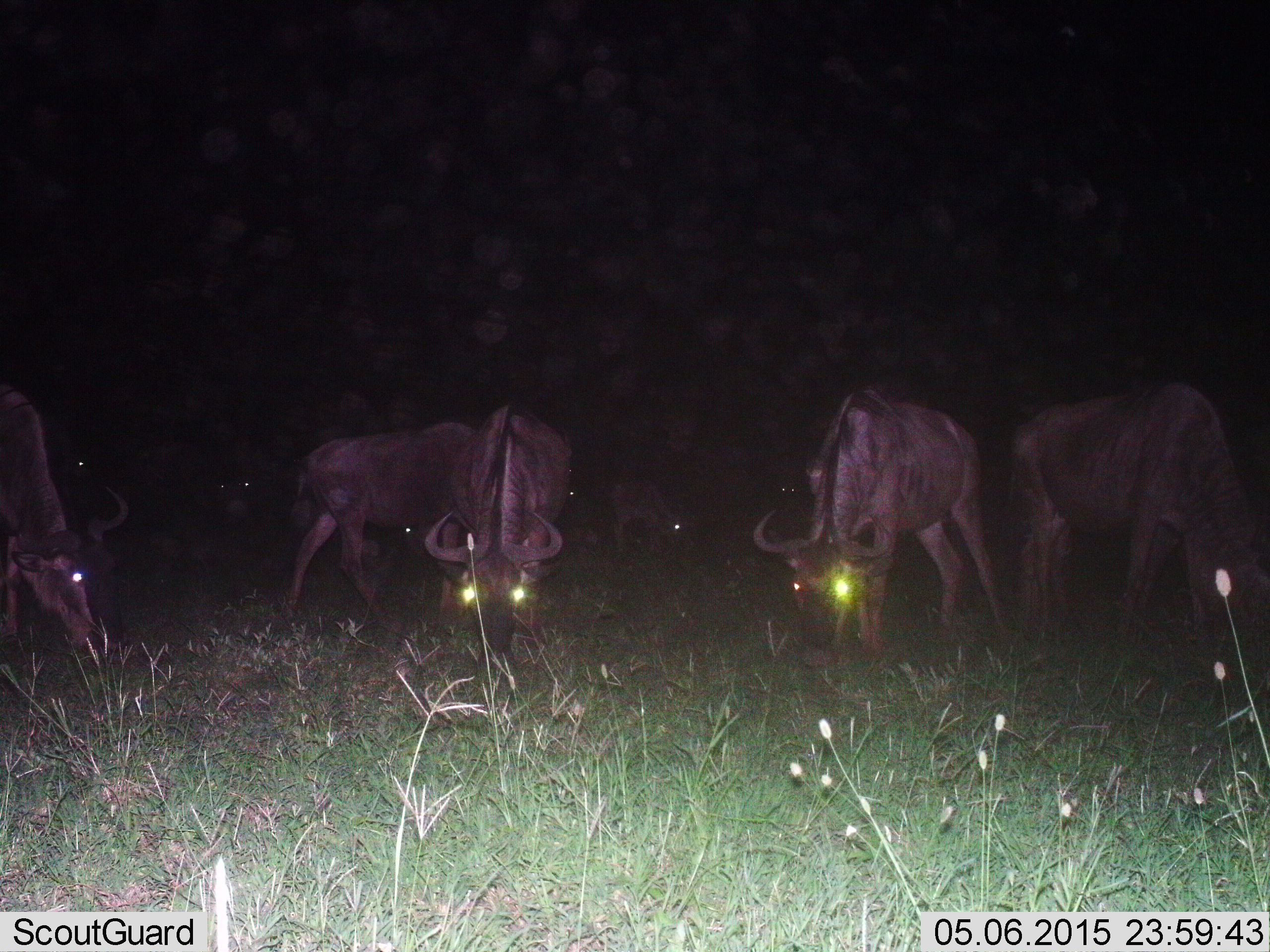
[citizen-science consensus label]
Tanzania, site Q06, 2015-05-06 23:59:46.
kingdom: Animalia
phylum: Chordata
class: Mammalia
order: Artiodactyla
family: Bovidae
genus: Connochaetes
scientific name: Connochaetes taurinus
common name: blue wildebeest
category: wildebeest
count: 7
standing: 50%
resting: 0%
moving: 0%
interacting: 0%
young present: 10%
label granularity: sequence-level